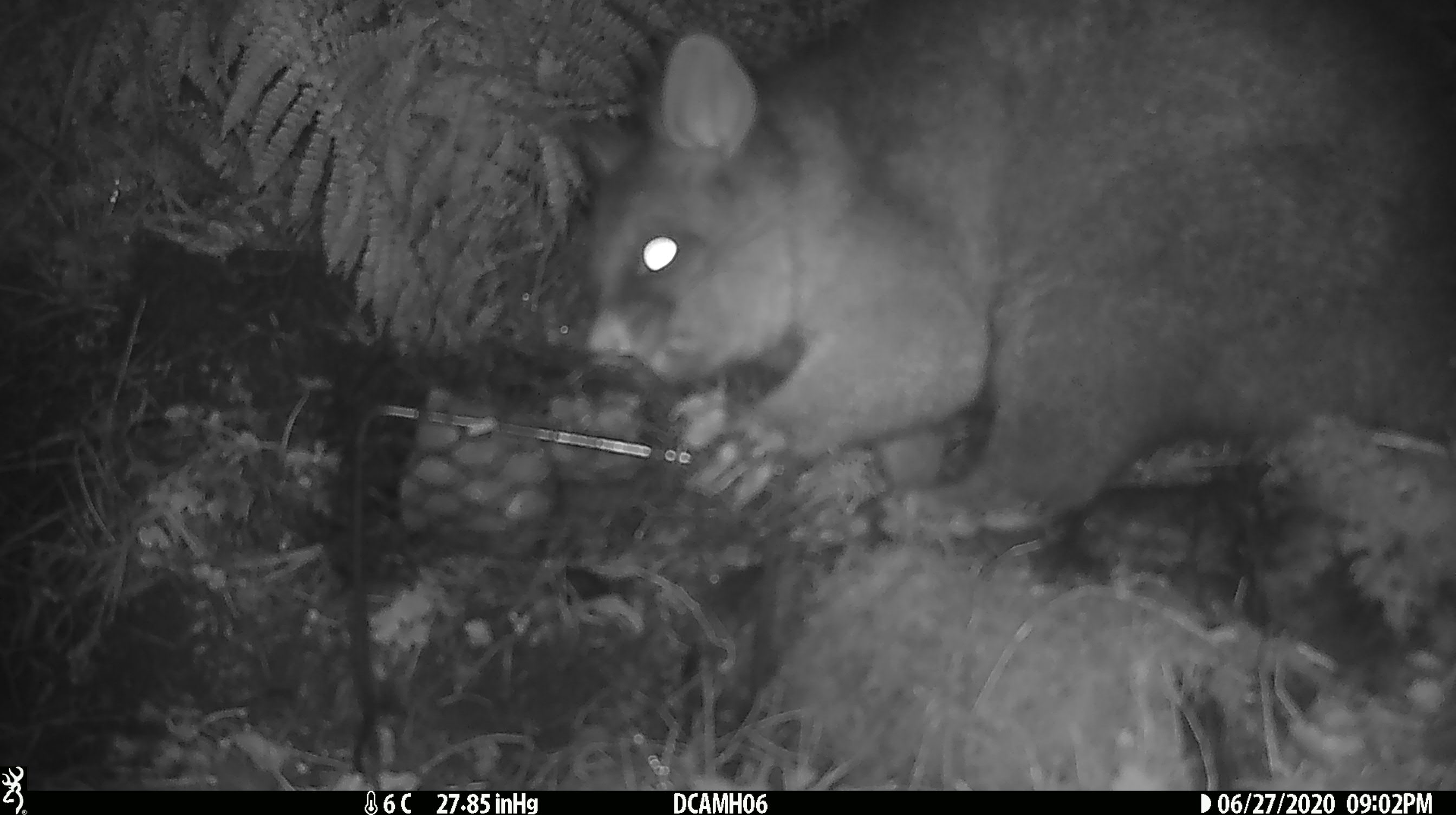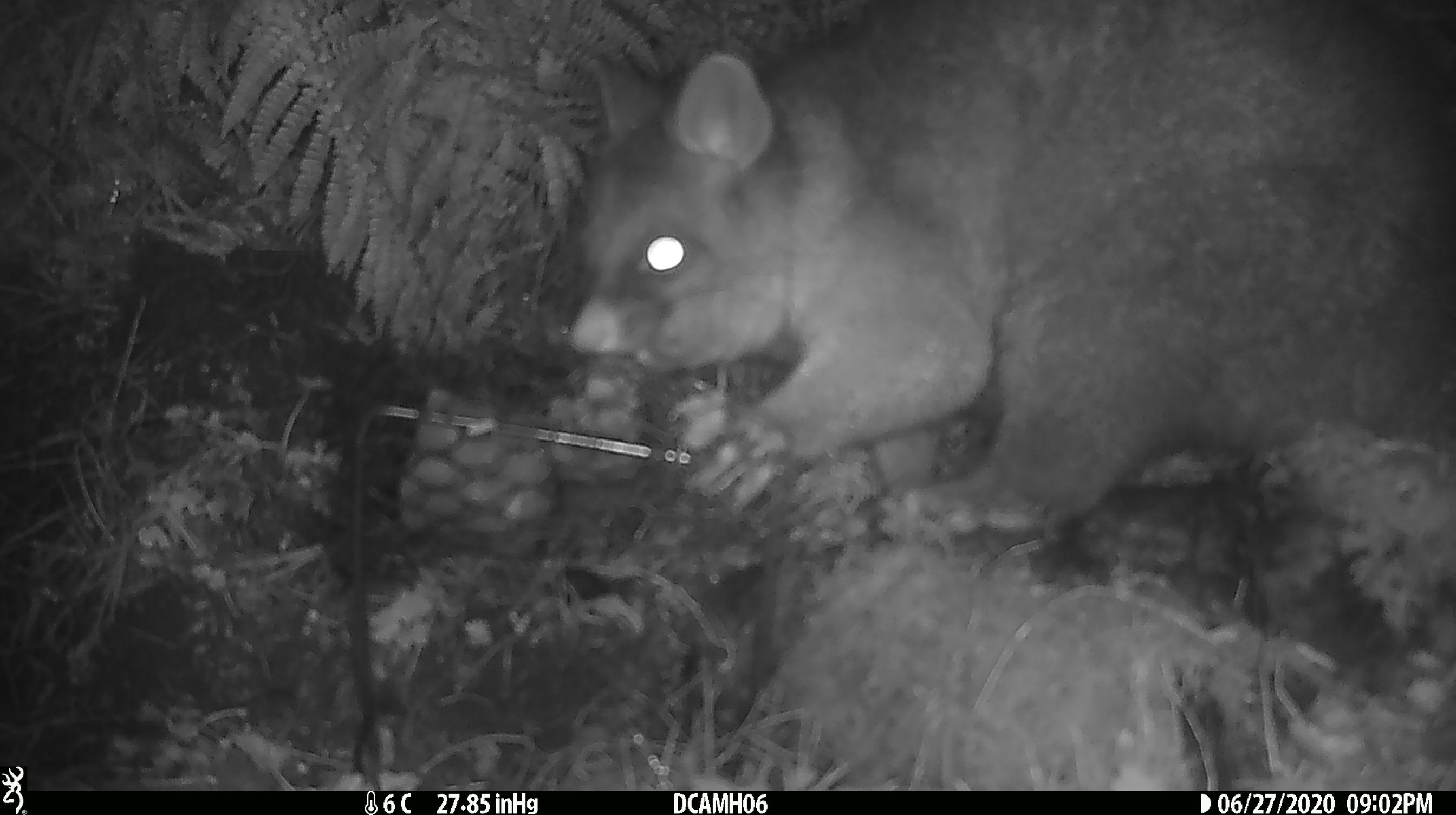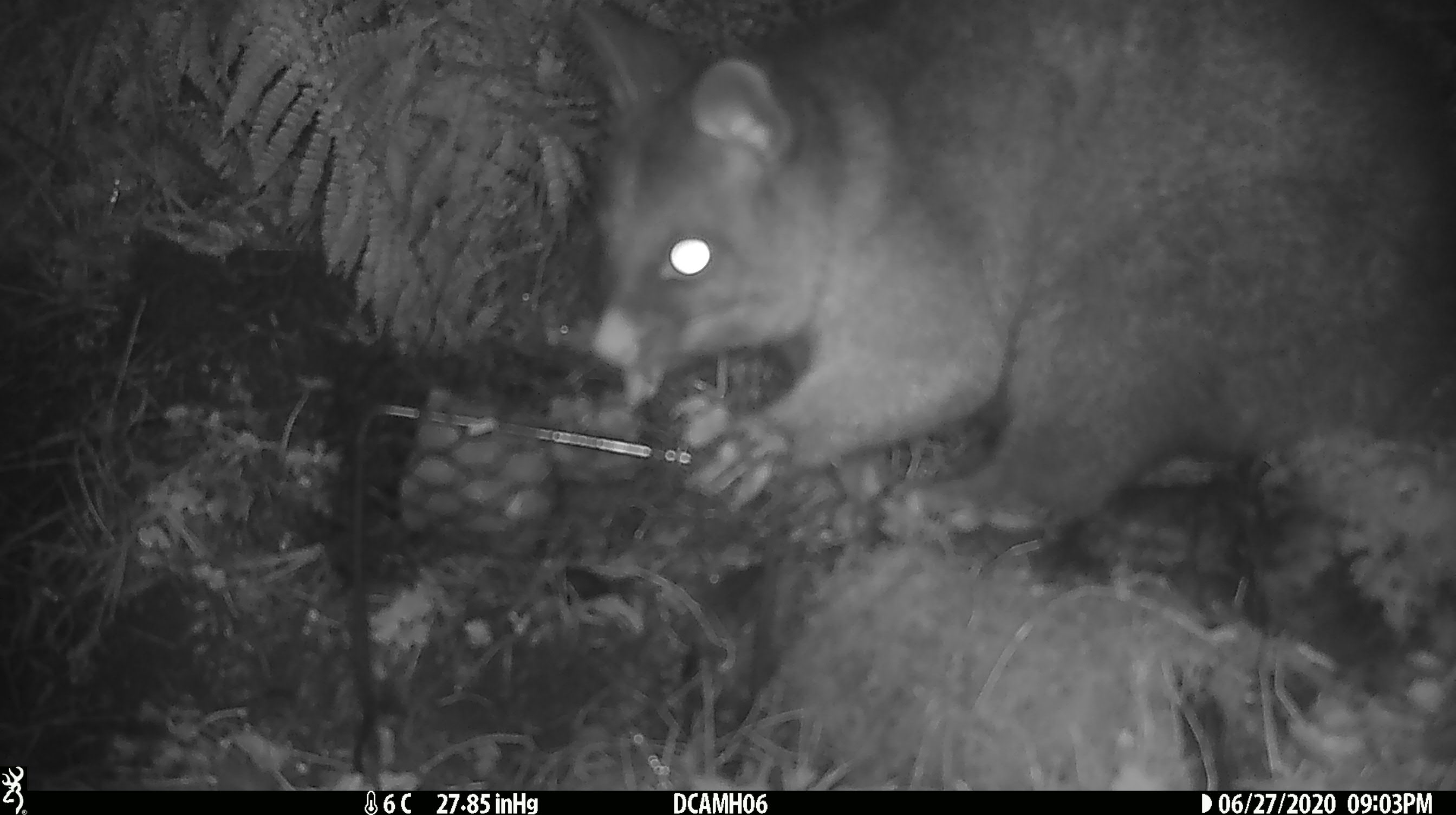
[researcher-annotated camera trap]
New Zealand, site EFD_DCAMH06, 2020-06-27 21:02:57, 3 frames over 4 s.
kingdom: Animalia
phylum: Chordata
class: Mammalia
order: Diprotodontia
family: Phalangeridae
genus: Trichosurus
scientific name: Trichosurus vulpecula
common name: common brushtail possum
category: possum